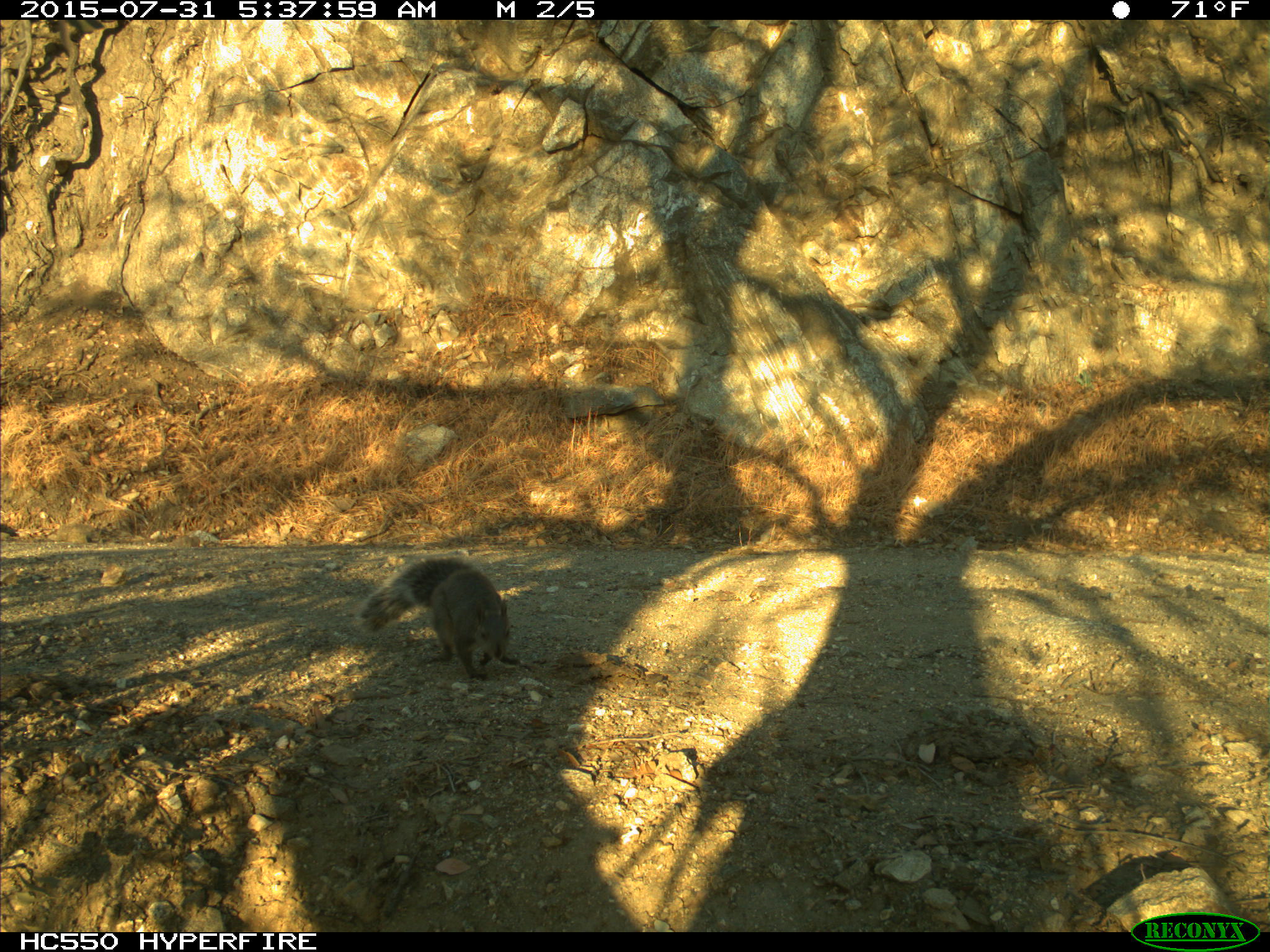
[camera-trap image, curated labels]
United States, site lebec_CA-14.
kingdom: Animalia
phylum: Chordata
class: Mammalia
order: Rodentia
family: Sciuridae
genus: Sciurus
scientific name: Sciurus carolinensis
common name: eastern gray squirrel